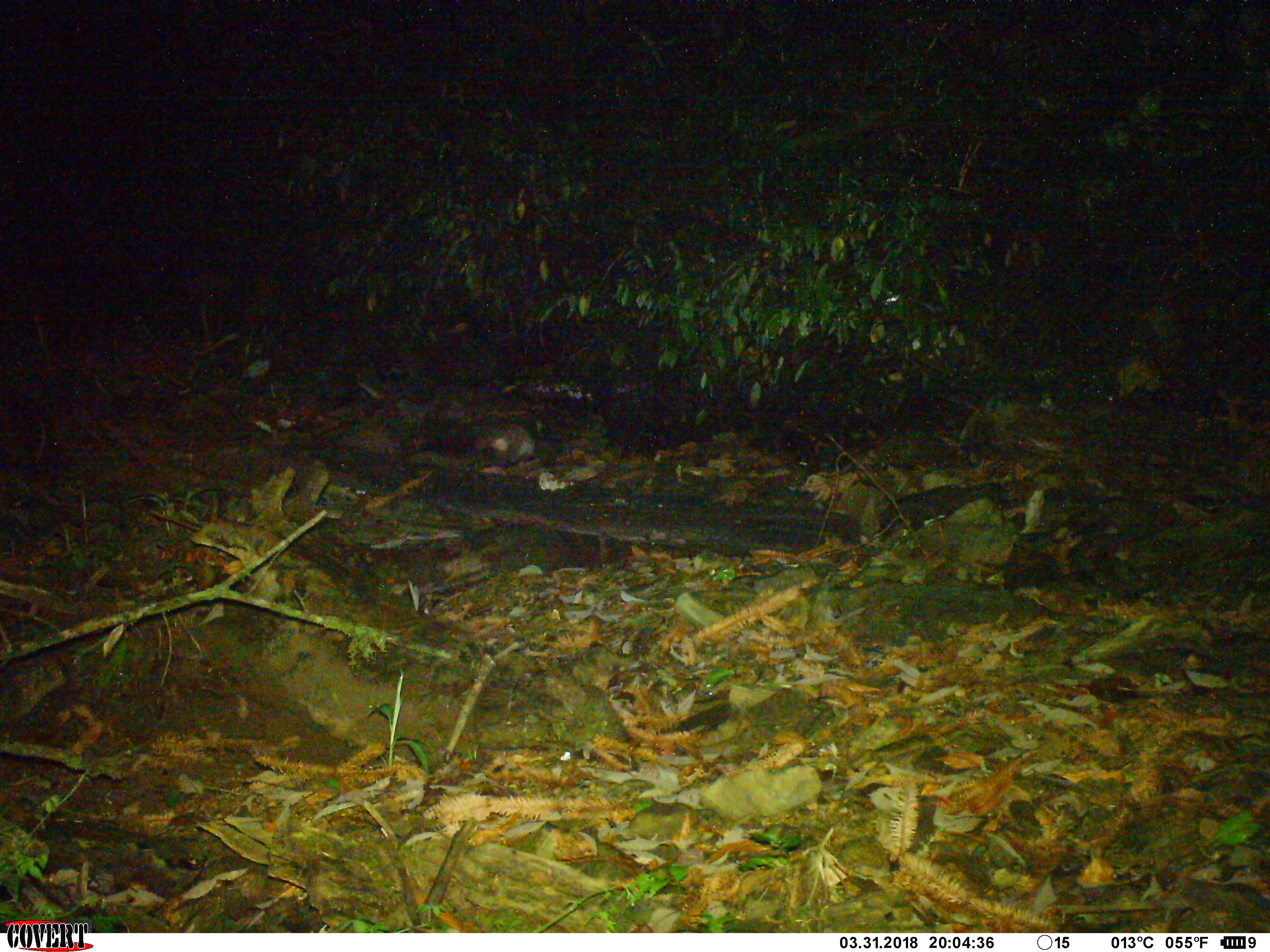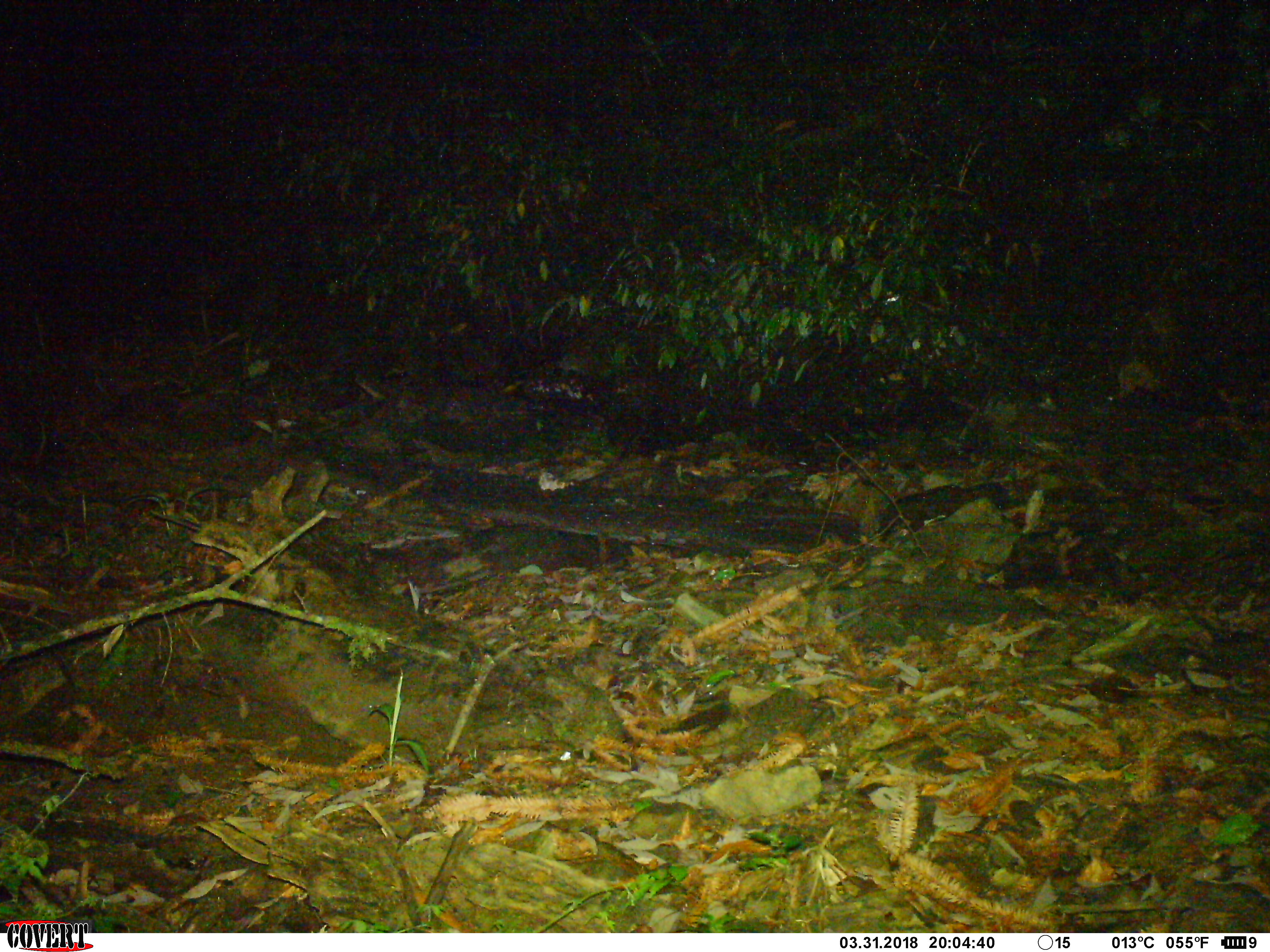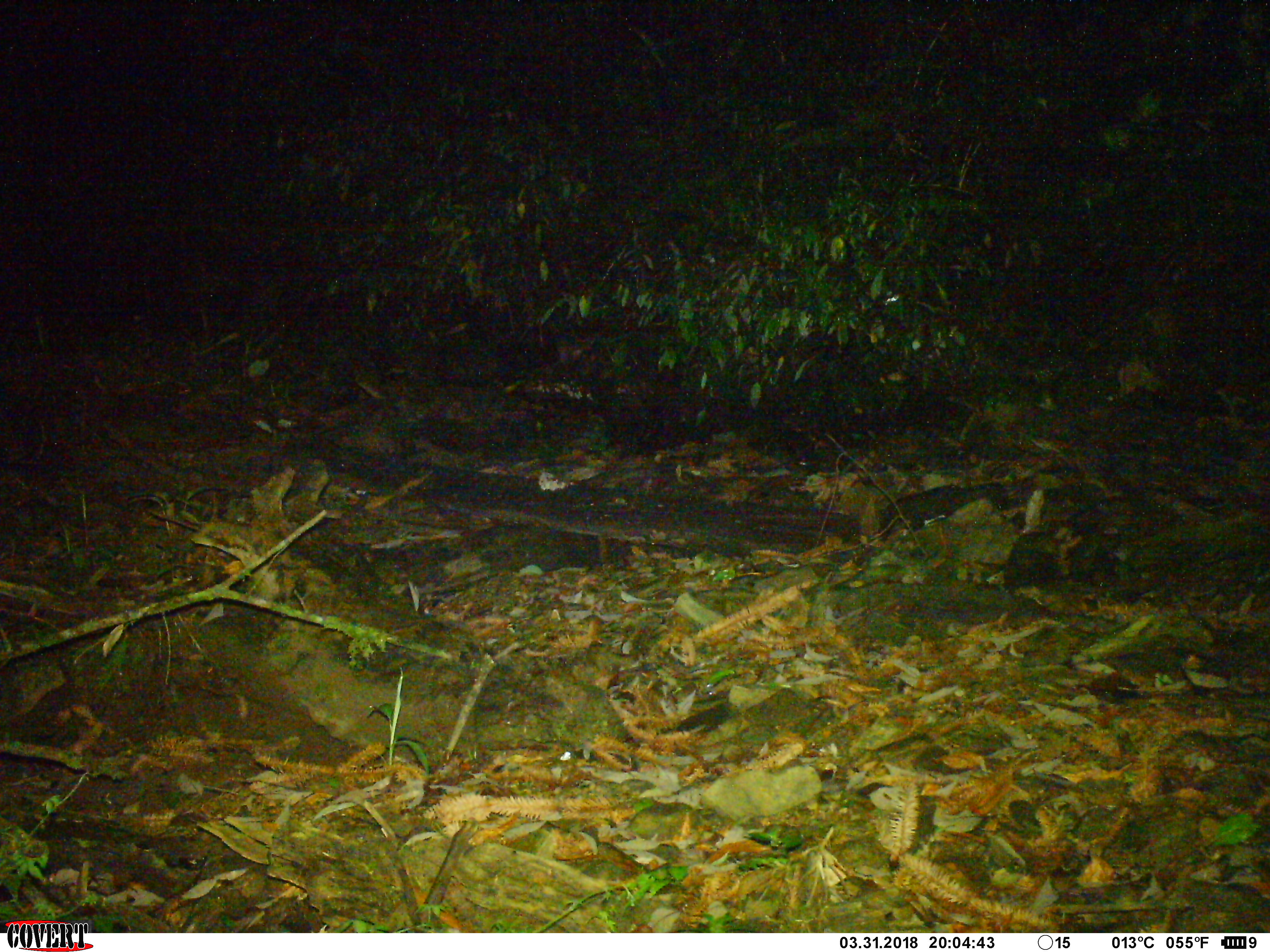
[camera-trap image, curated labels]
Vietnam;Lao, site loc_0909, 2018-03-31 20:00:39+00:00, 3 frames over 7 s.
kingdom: Animalia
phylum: Chordata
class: Mammalia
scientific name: Mammalia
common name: mammal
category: unidentified mammal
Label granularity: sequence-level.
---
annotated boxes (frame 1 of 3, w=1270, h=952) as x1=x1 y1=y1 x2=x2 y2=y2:
unidentified mammal: x1=473 y1=422 x2=535 y2=466